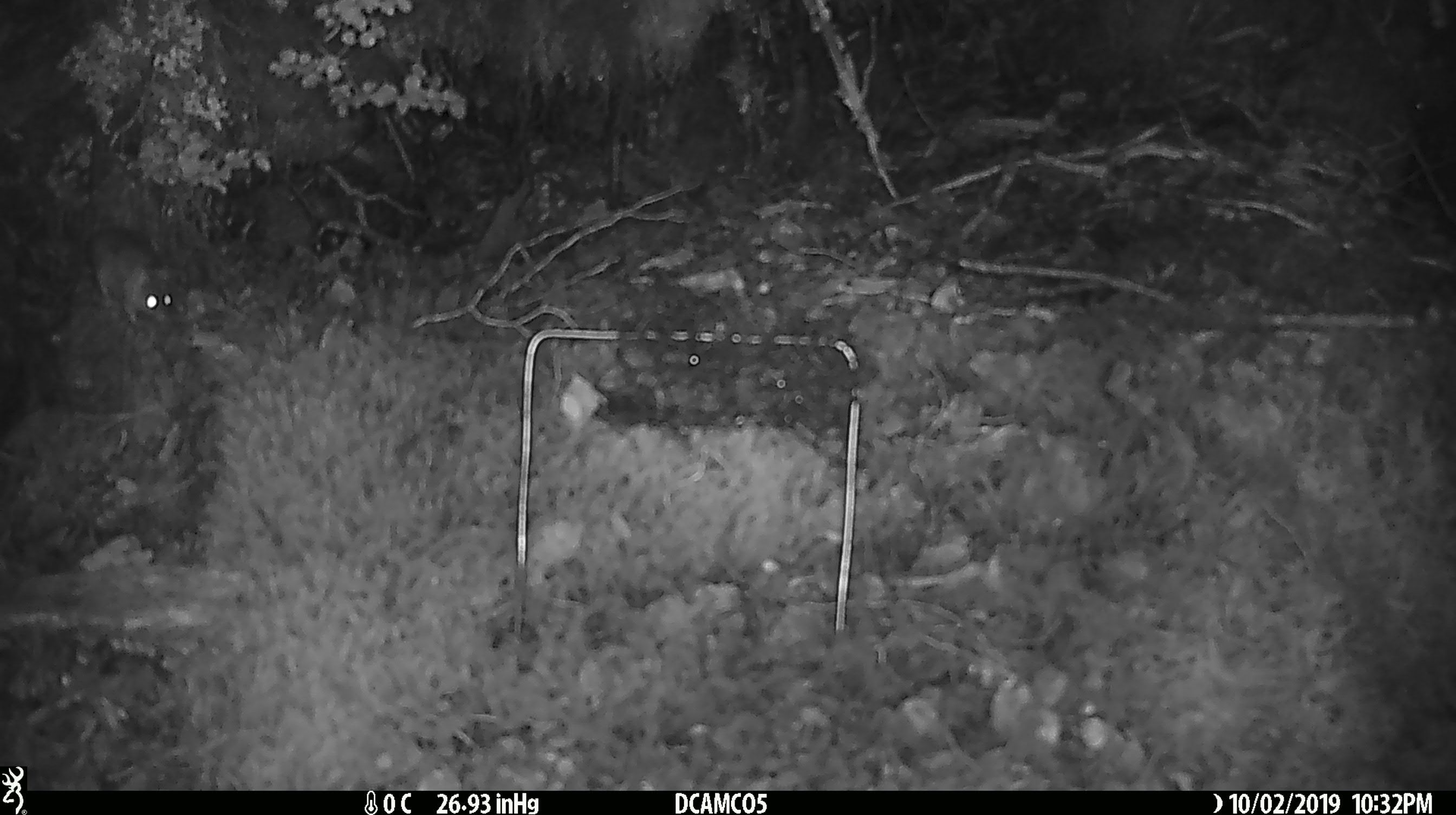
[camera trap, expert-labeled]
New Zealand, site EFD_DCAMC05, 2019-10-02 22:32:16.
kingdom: Animalia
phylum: Chordata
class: Mammalia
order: Rodentia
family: Muridae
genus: Mus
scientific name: Mus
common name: mouse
Mouse (Mus).